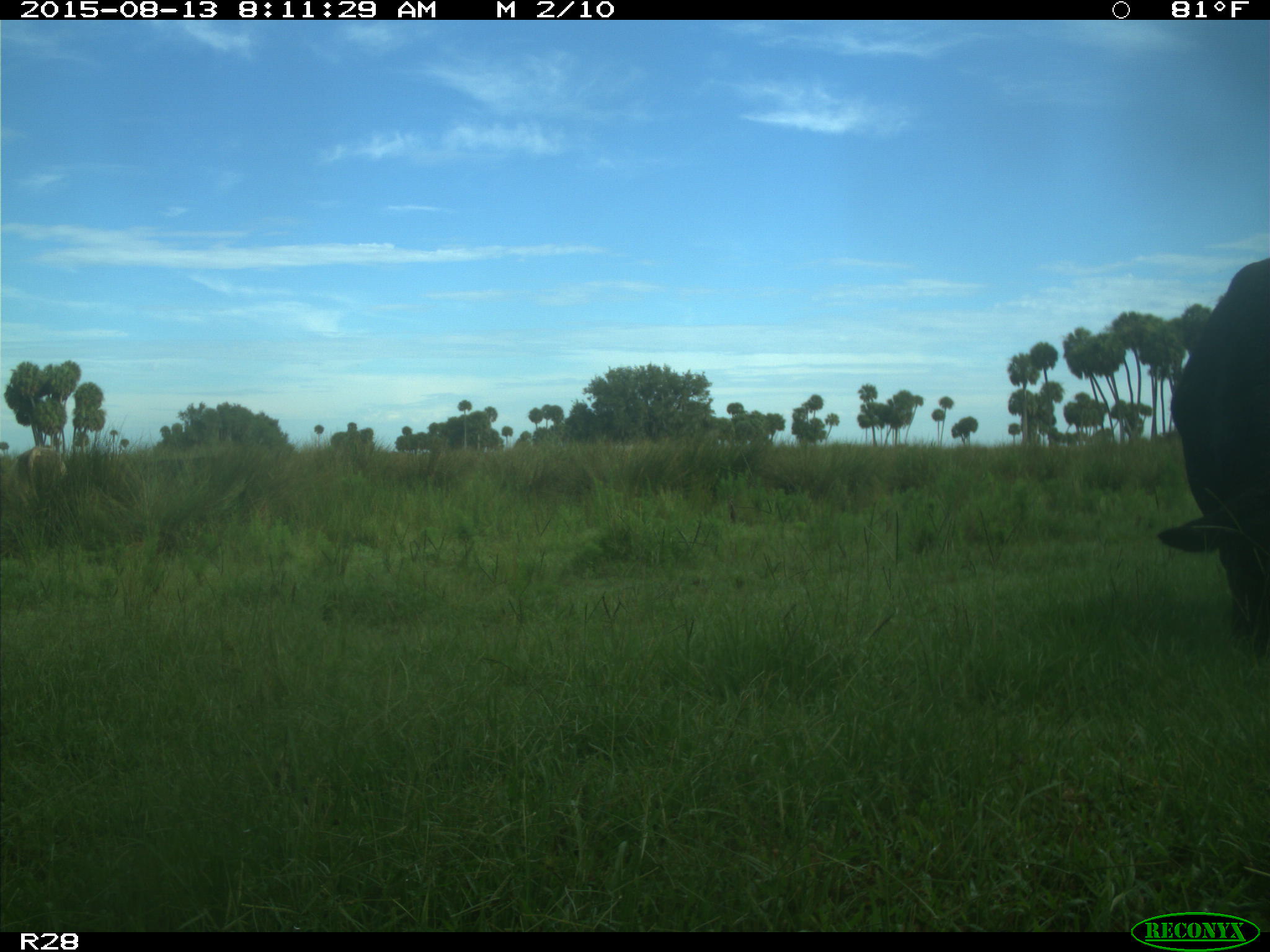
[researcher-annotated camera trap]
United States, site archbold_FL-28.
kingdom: Animalia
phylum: Chordata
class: Mammalia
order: Artiodactyla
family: Bovidae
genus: Bos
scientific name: Bos taurus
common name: domestic cow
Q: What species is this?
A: Bos taurus (domestic cow).